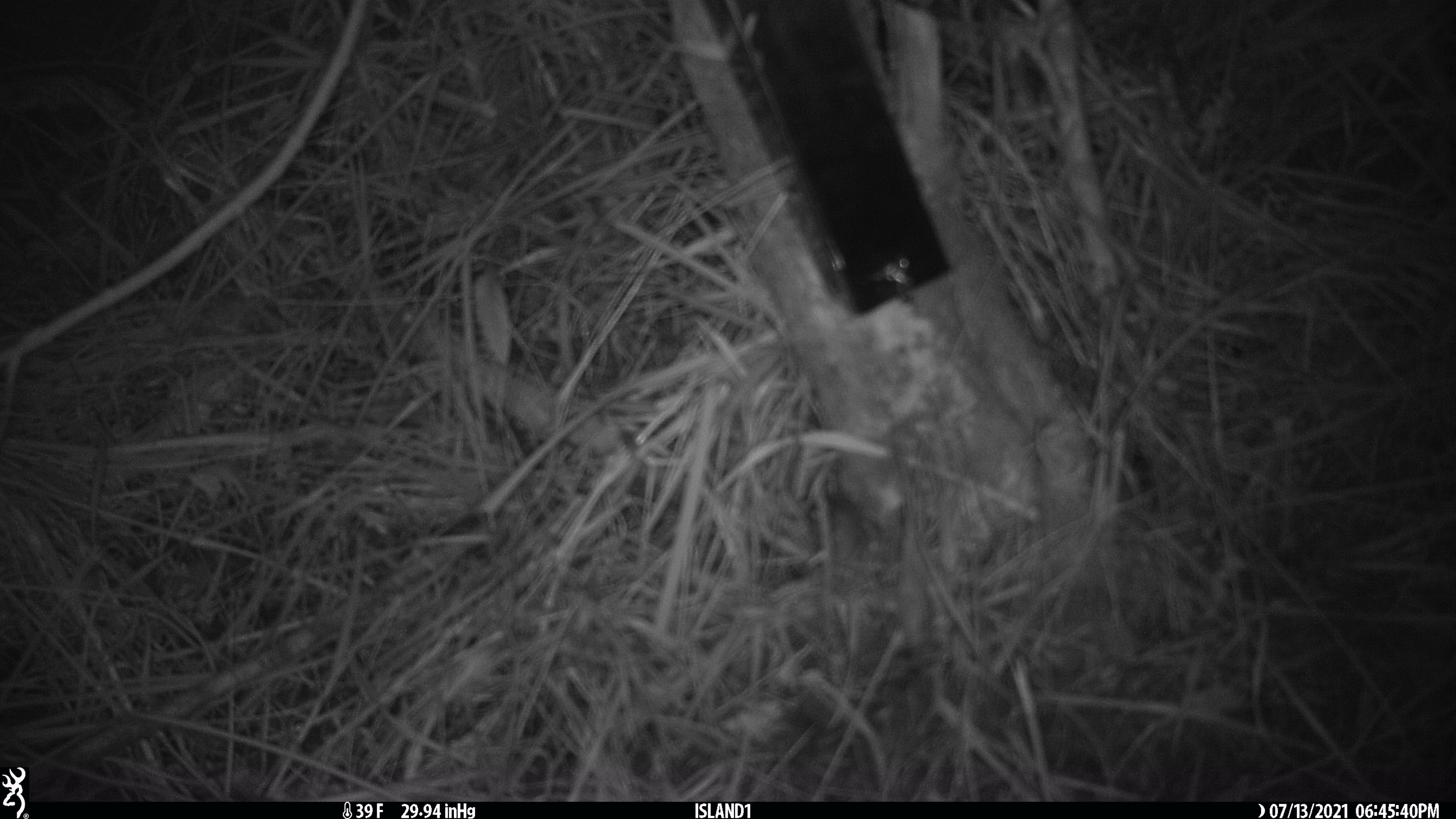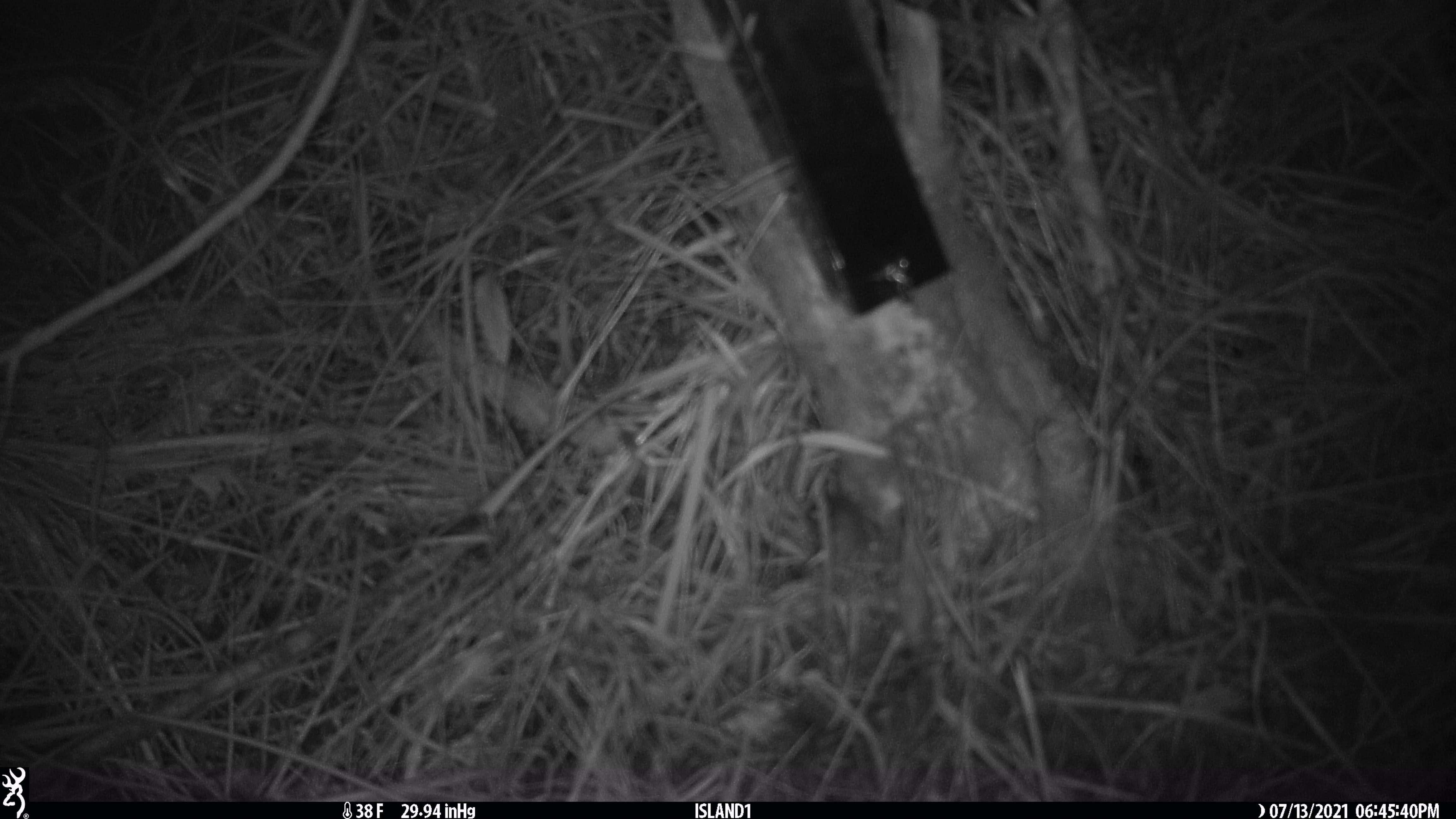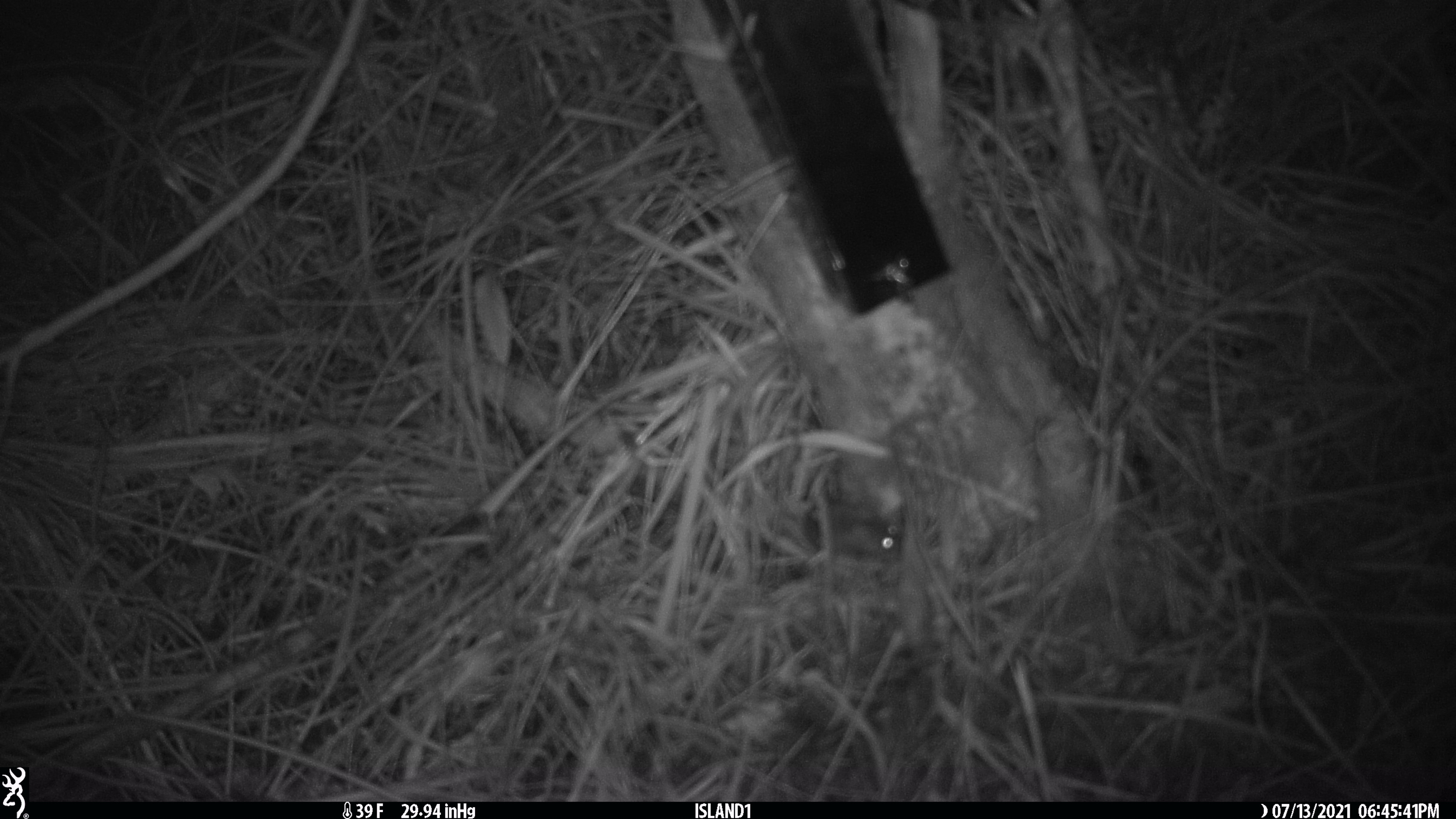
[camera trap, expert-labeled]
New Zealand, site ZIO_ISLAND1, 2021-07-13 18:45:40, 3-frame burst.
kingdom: Animalia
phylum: Chordata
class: Mammalia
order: Rodentia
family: Muridae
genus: Mus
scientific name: Mus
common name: mouse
Mouse (Mus).